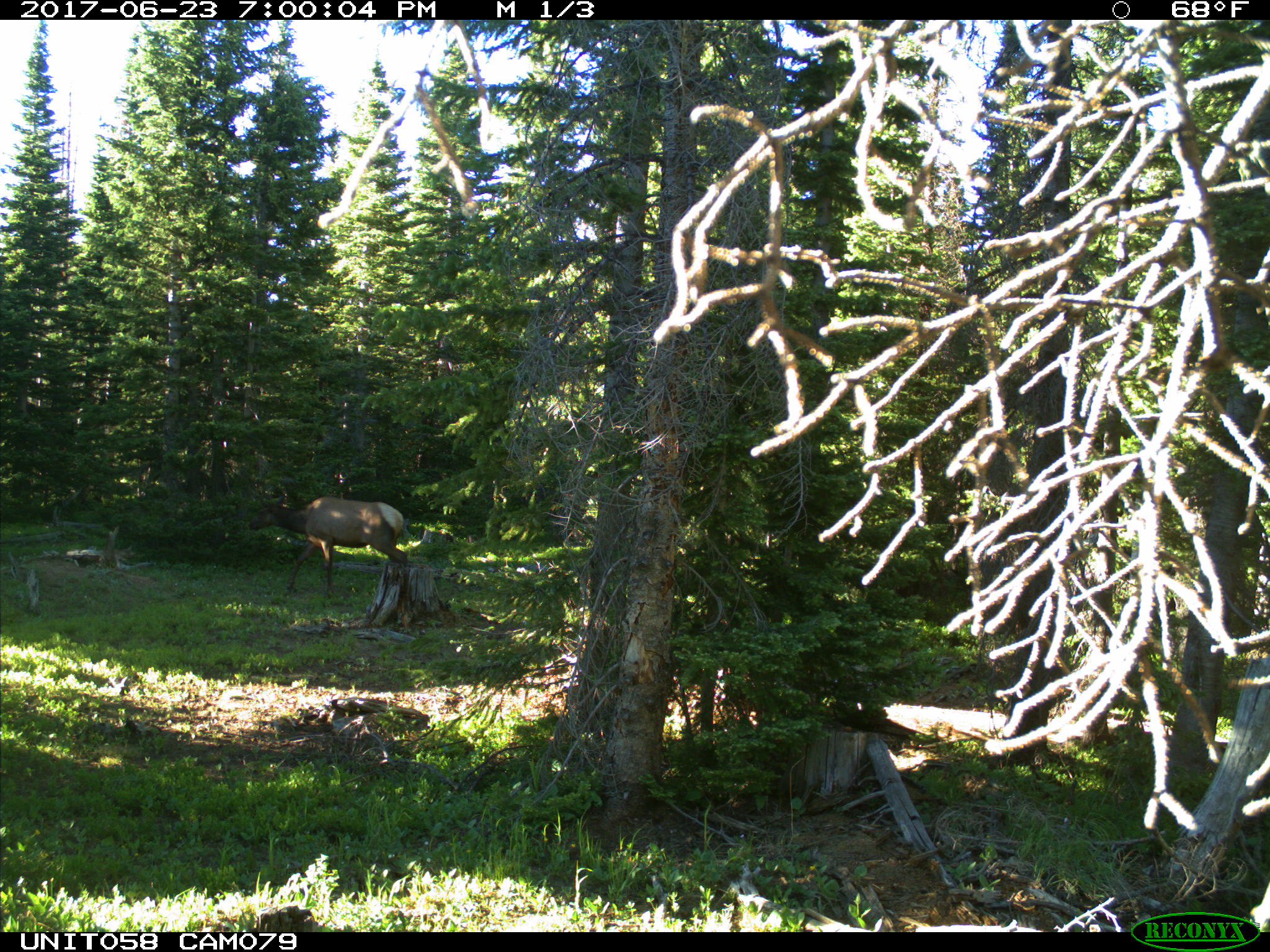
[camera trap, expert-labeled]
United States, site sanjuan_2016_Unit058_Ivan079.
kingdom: Animalia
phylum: Chordata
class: Mammalia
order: Artiodactyla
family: Cervidae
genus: Cervus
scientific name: Cervus elaphus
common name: red deer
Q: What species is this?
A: Cervus elaphus (red deer).